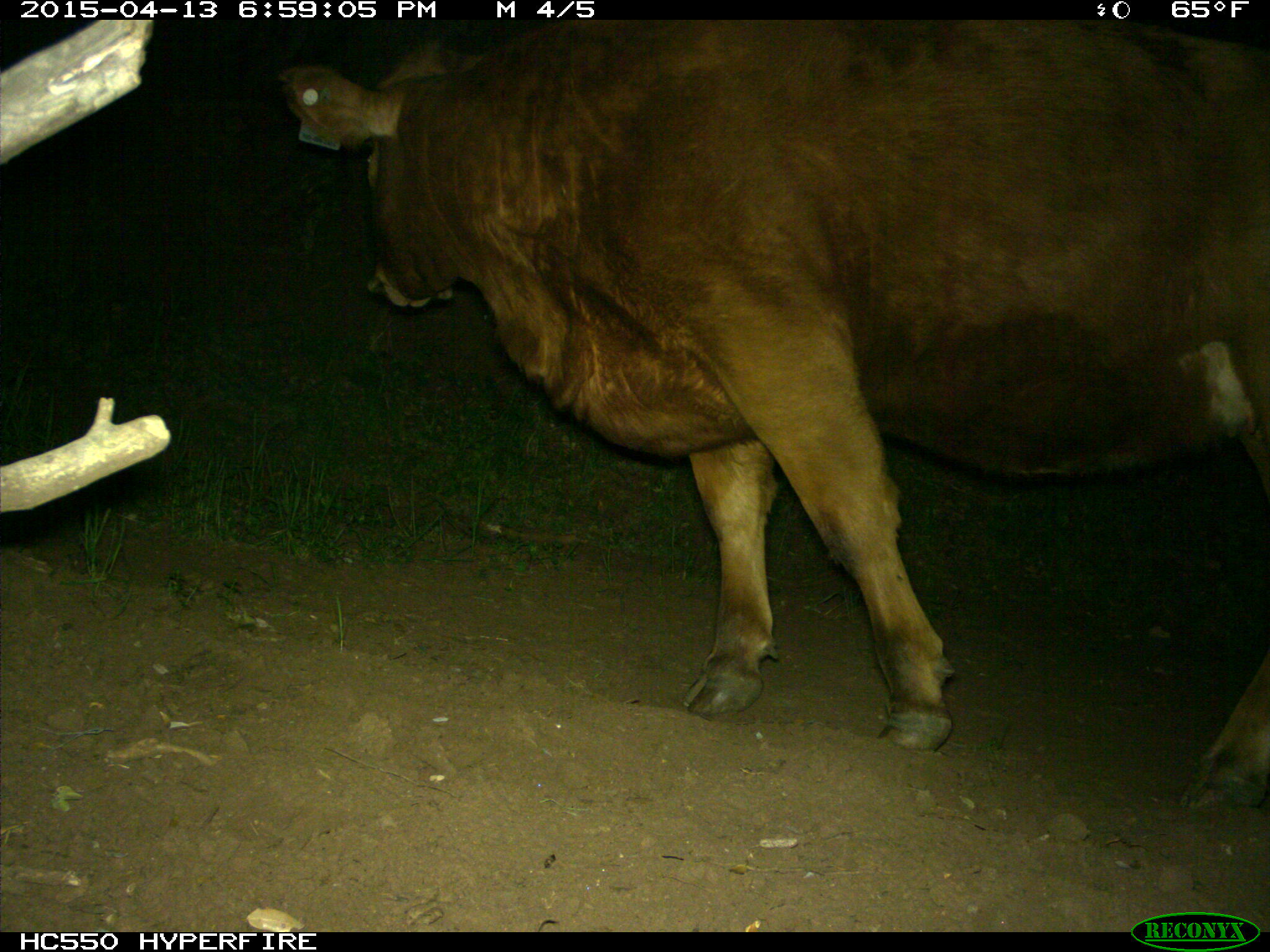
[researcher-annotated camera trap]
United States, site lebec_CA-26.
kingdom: Animalia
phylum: Chordata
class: Mammalia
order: Artiodactyla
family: Bovidae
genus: Bos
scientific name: Bos taurus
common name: domestic cow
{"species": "Bos taurus (domestic cow)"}